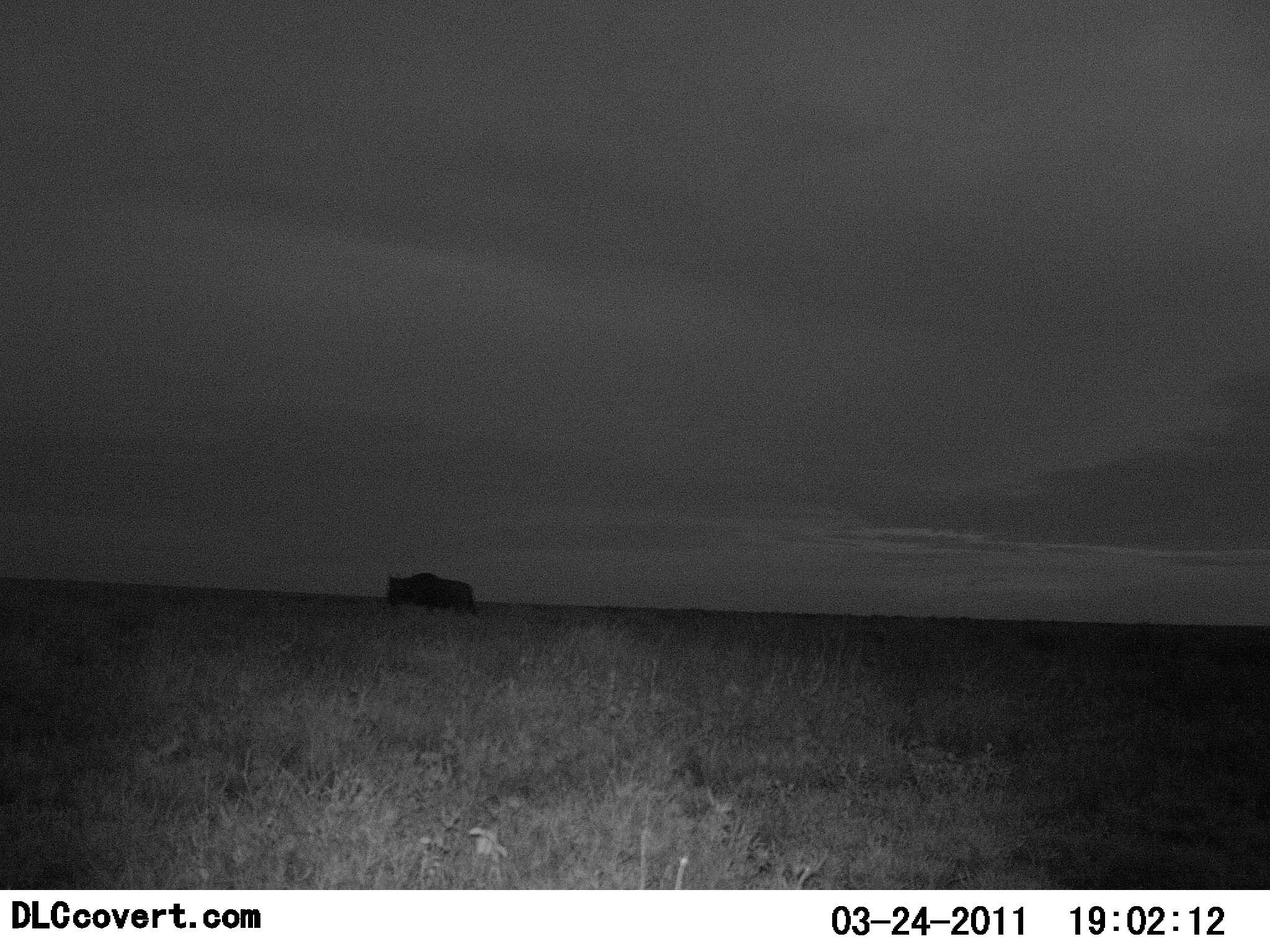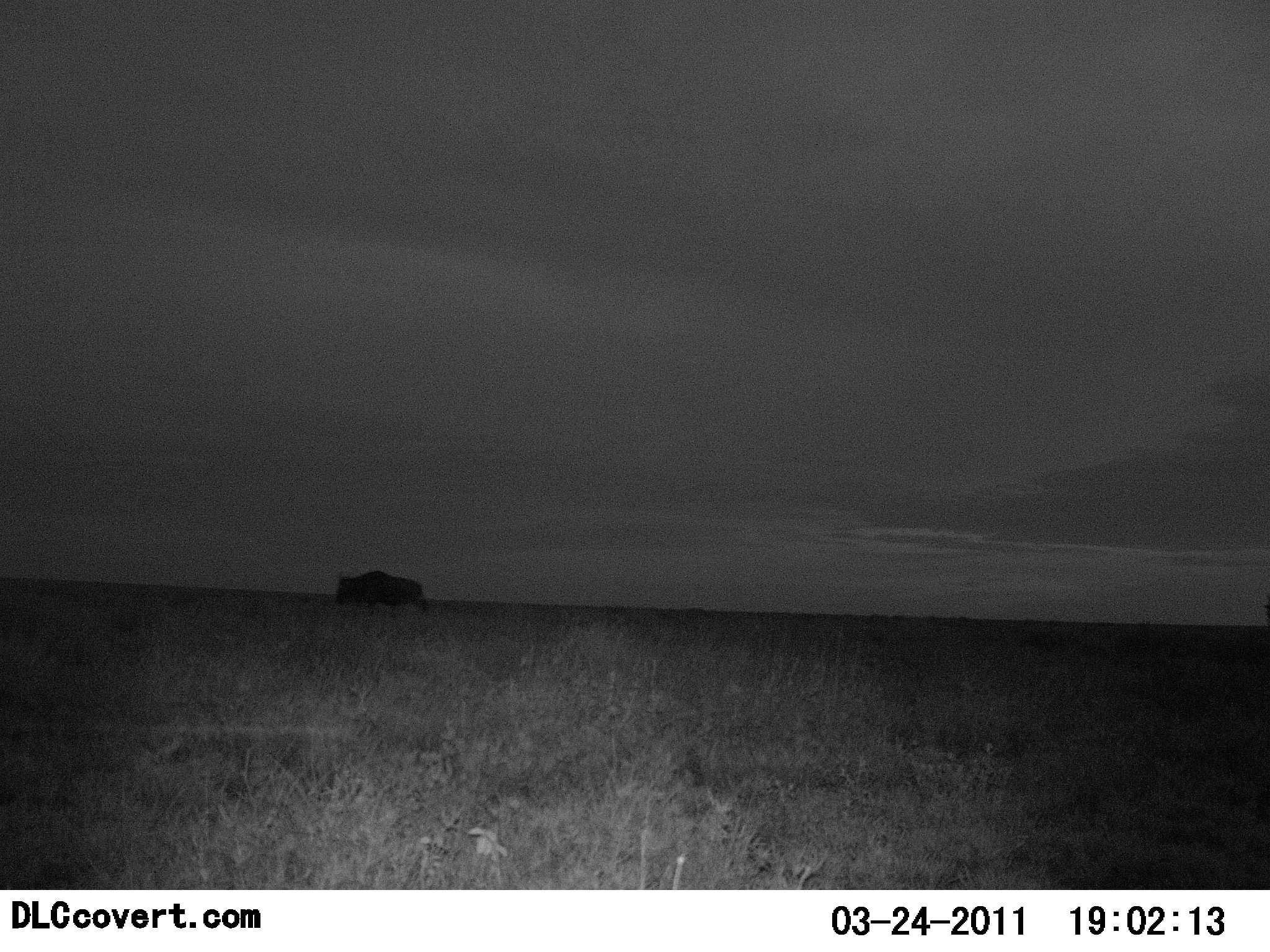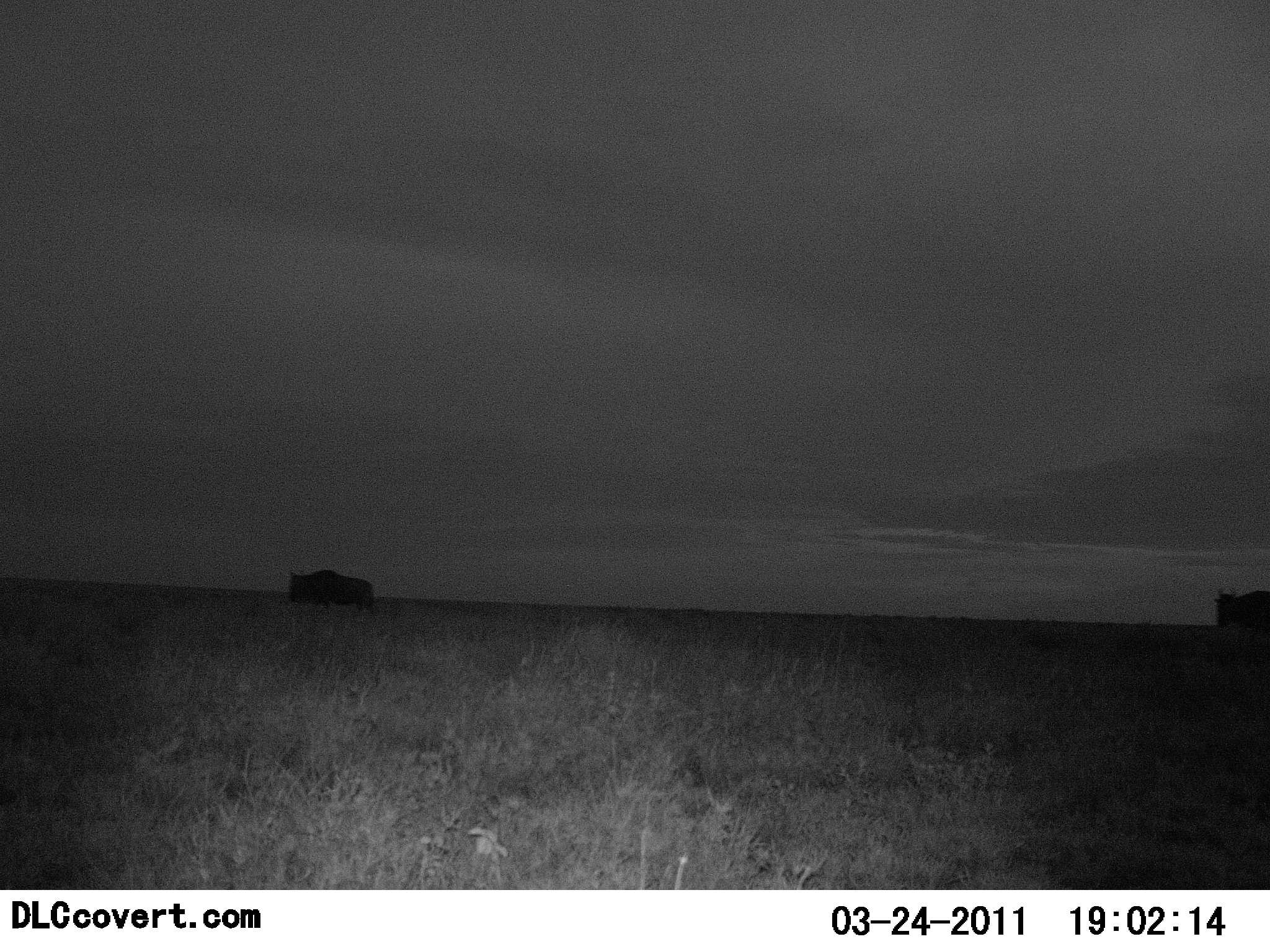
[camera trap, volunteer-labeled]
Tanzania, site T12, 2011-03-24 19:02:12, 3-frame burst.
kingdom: Animalia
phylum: Chordata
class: Mammalia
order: Artiodactyla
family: Bovidae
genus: Connochaetes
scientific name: Connochaetes taurinus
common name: blue wildebeest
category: wildebeest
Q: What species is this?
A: Wildebeest (blue wildebeest) (Connochaetes taurinus).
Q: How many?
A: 2.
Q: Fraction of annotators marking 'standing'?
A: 20%.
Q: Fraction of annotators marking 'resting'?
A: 0%.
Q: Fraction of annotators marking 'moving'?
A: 90%.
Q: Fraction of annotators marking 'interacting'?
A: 0%.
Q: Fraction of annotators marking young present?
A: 0%.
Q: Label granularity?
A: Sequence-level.